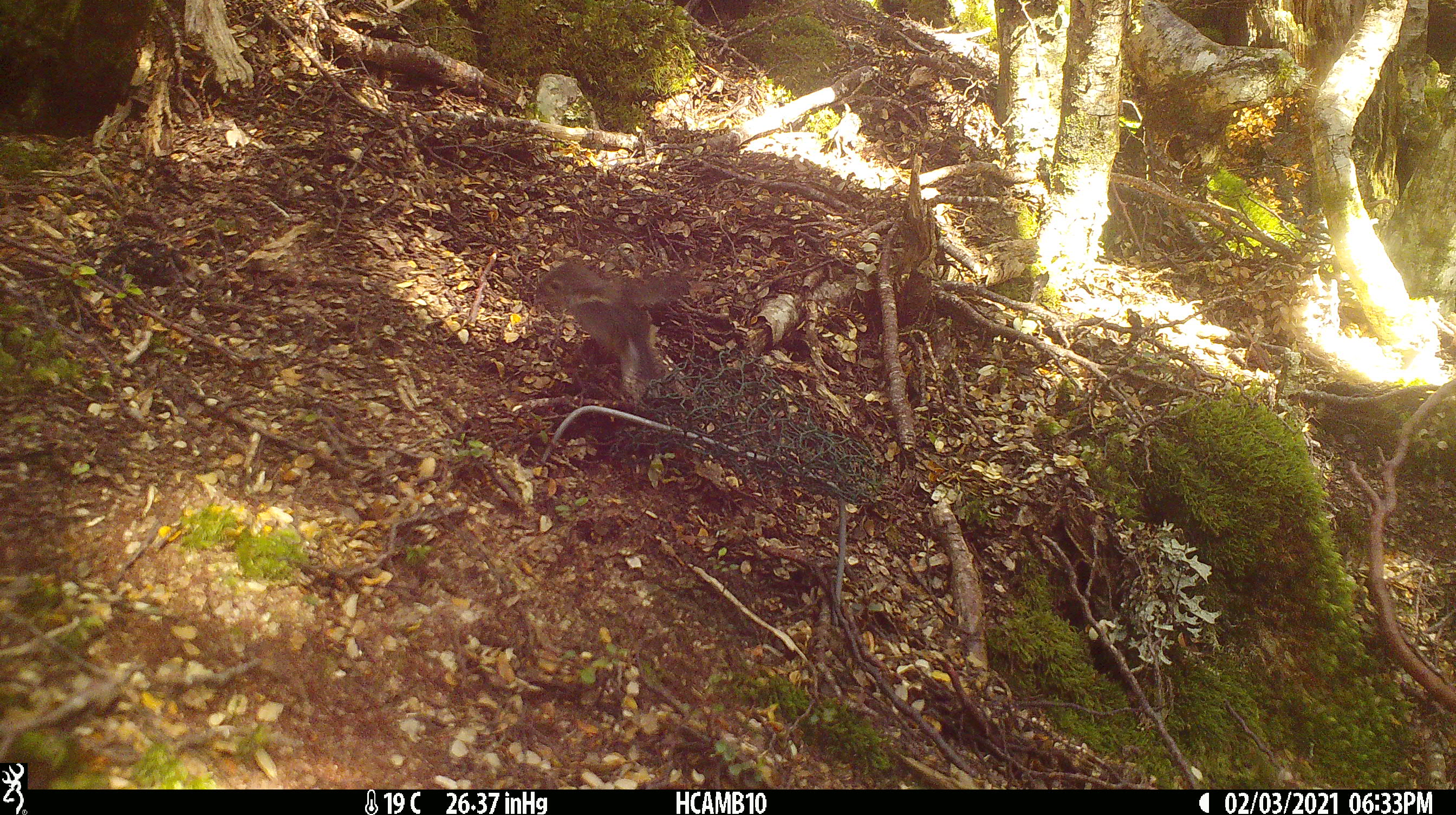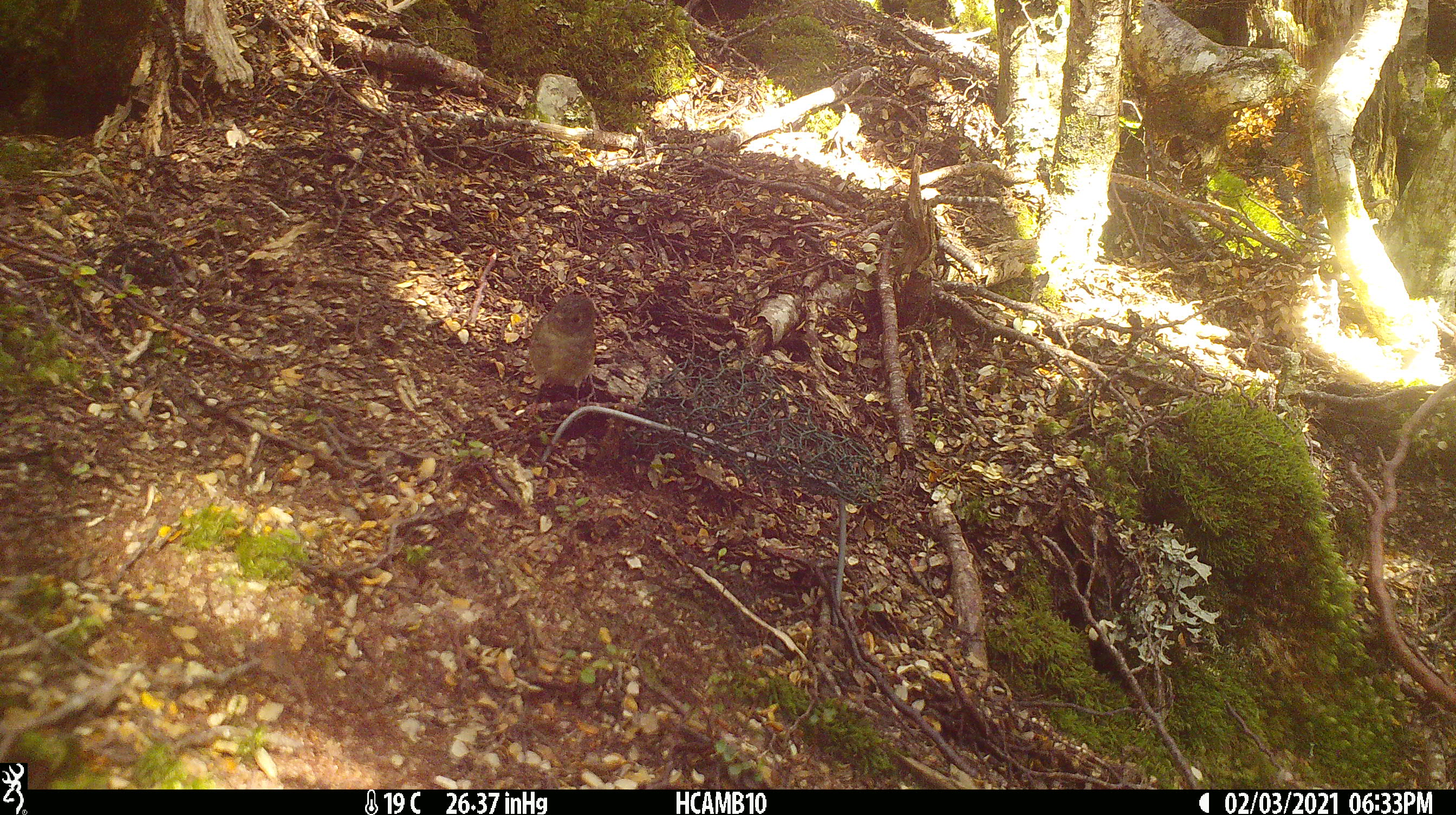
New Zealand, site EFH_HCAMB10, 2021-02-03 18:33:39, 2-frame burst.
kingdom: Animalia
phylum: Chordata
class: Aves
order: Passeriformes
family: Petroicidae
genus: Petroica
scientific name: Petroica macrocephala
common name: tomtit